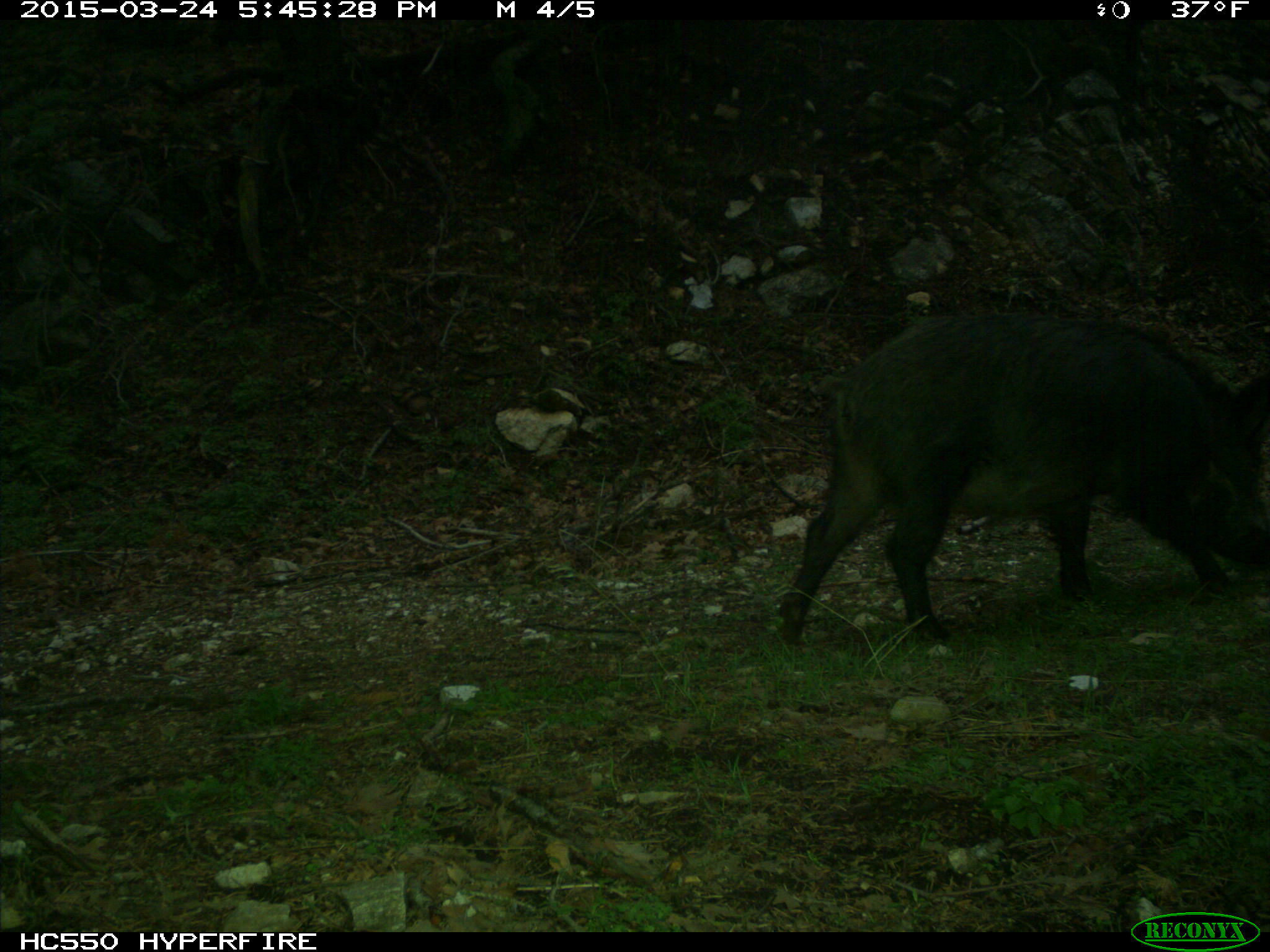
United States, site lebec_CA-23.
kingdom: Animalia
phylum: Chordata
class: Mammalia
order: Artiodactyla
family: Suidae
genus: Sus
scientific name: Sus scrofa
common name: wild boar